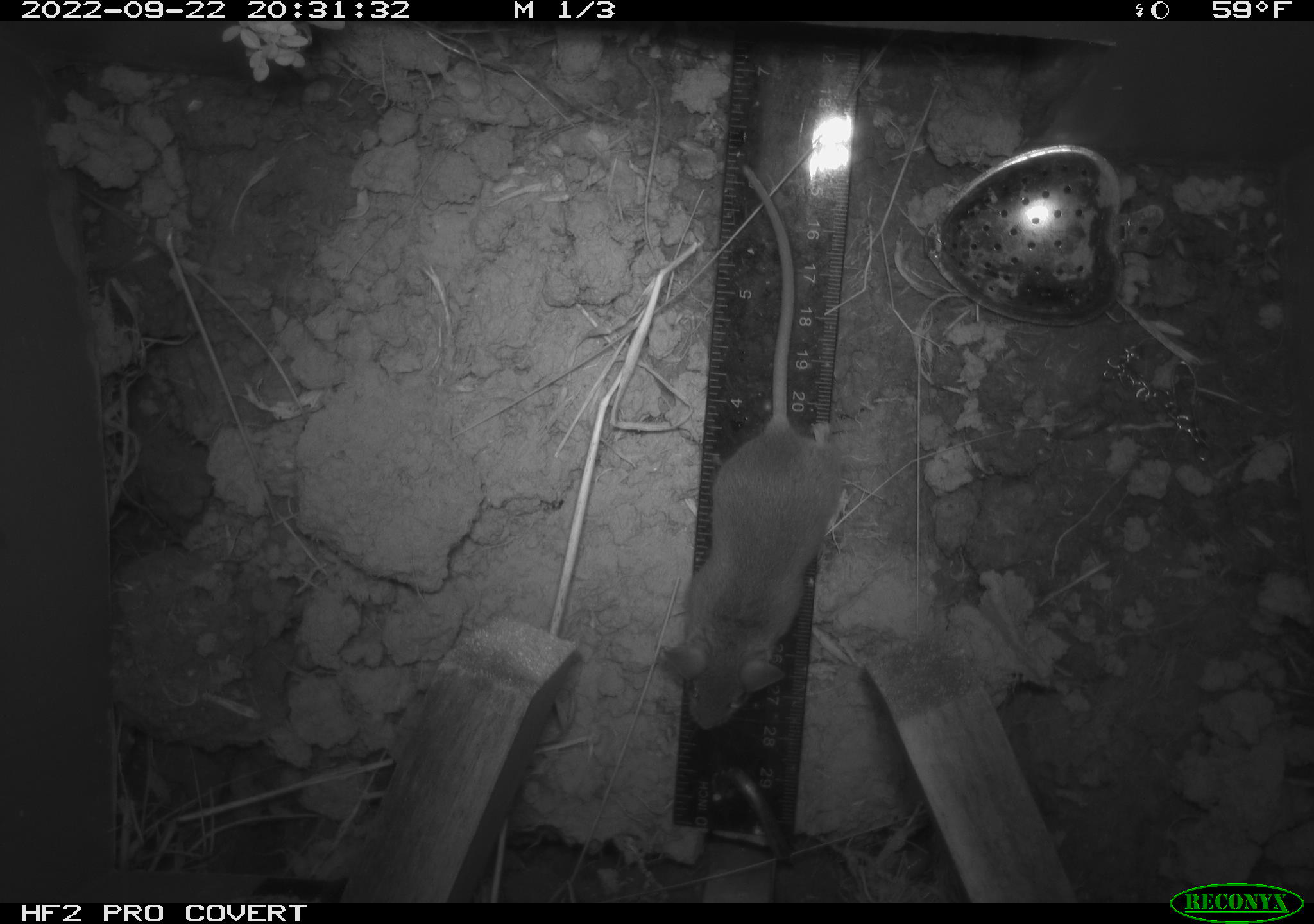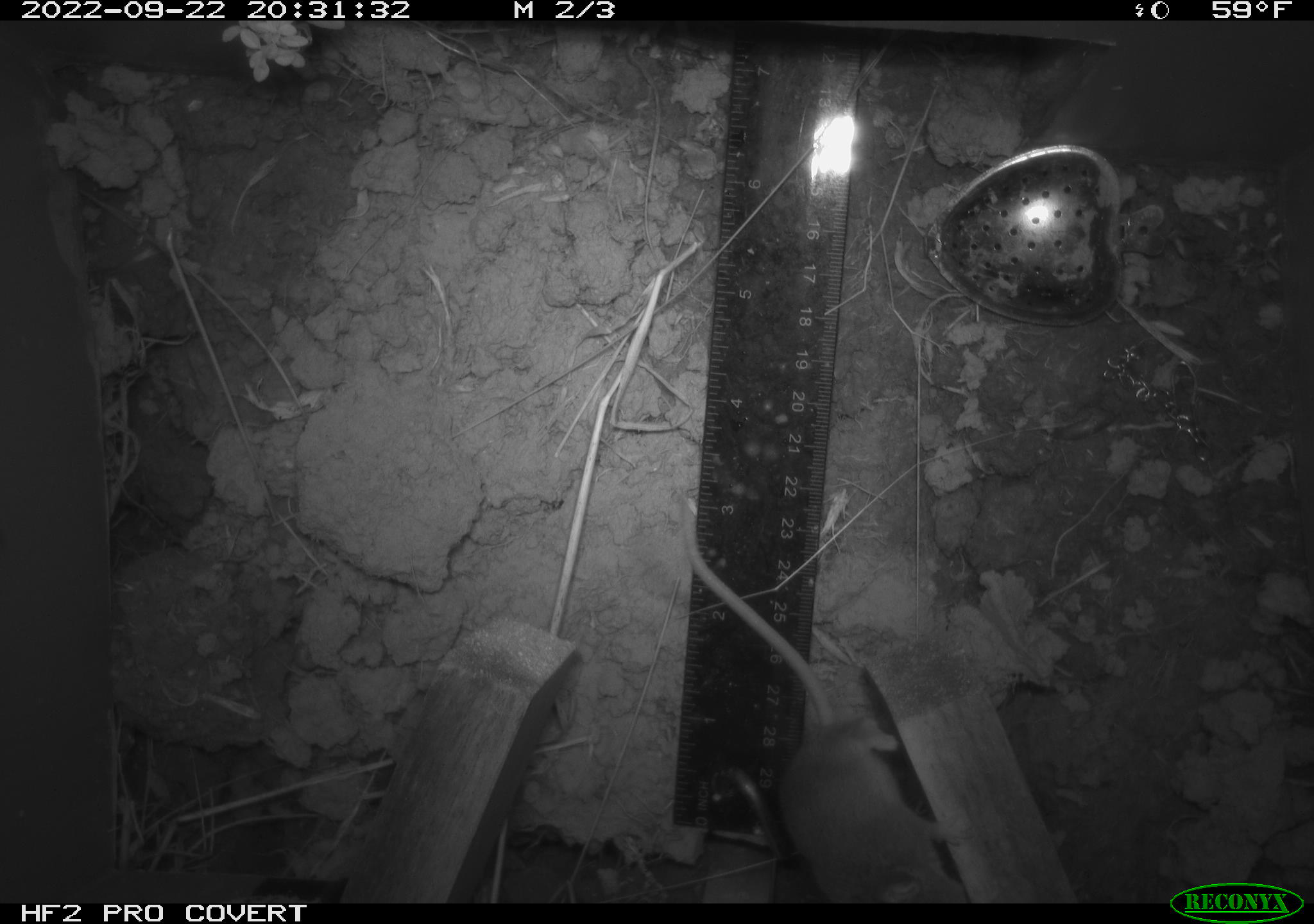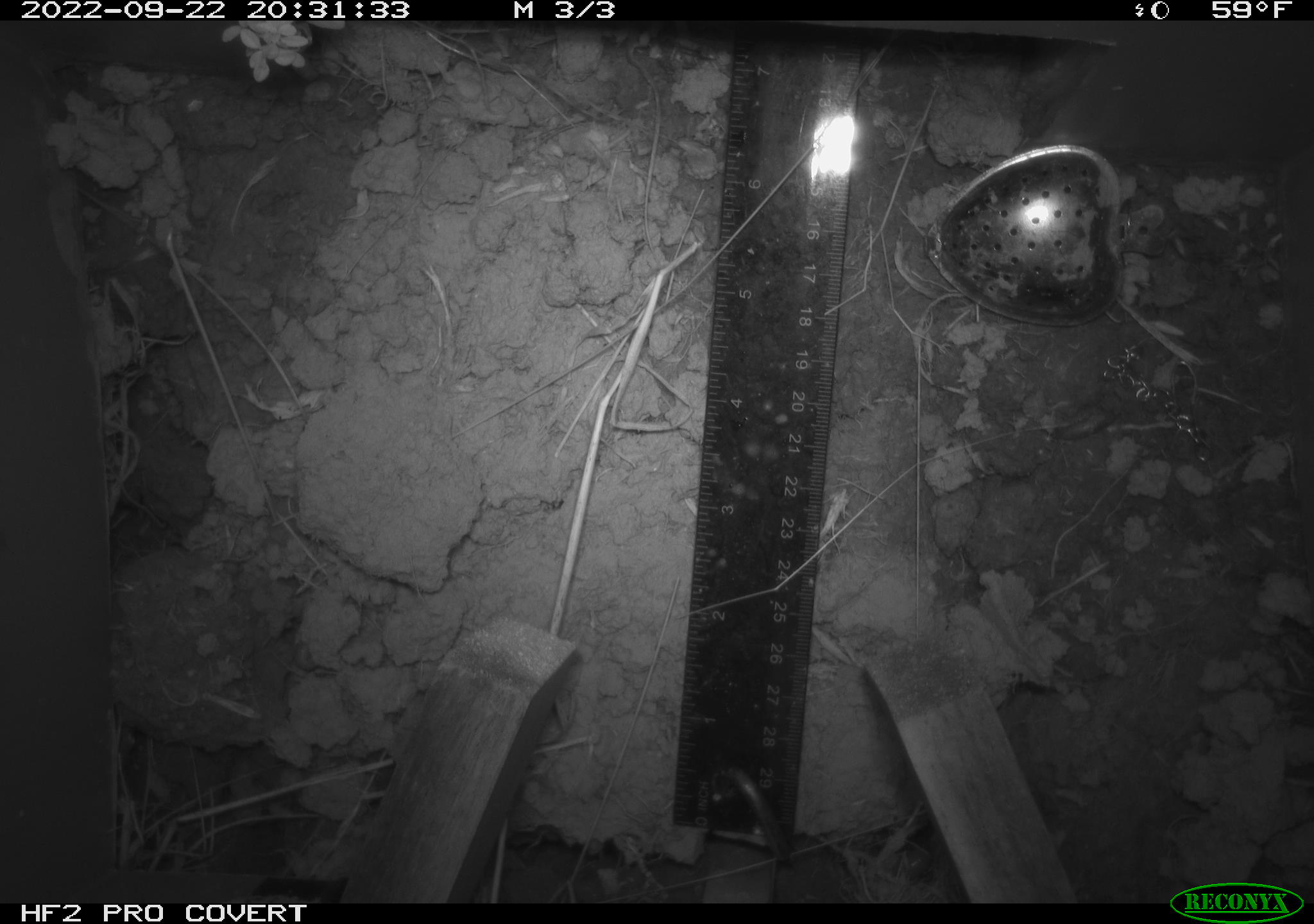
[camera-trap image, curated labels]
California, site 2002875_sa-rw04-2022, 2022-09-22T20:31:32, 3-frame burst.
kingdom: Animalia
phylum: Chordata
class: Mammalia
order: Rodentia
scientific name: Rodentia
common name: mouse species